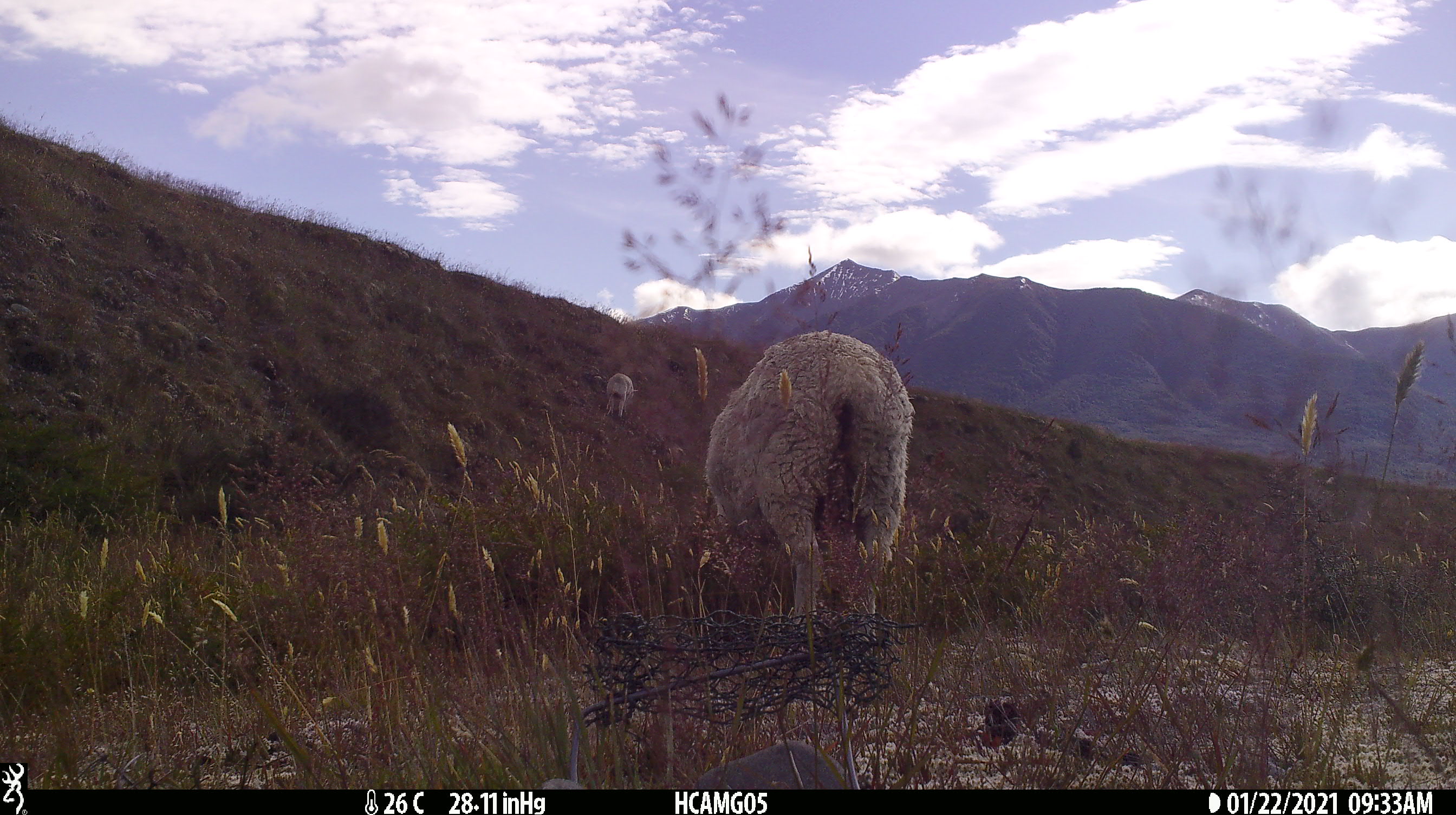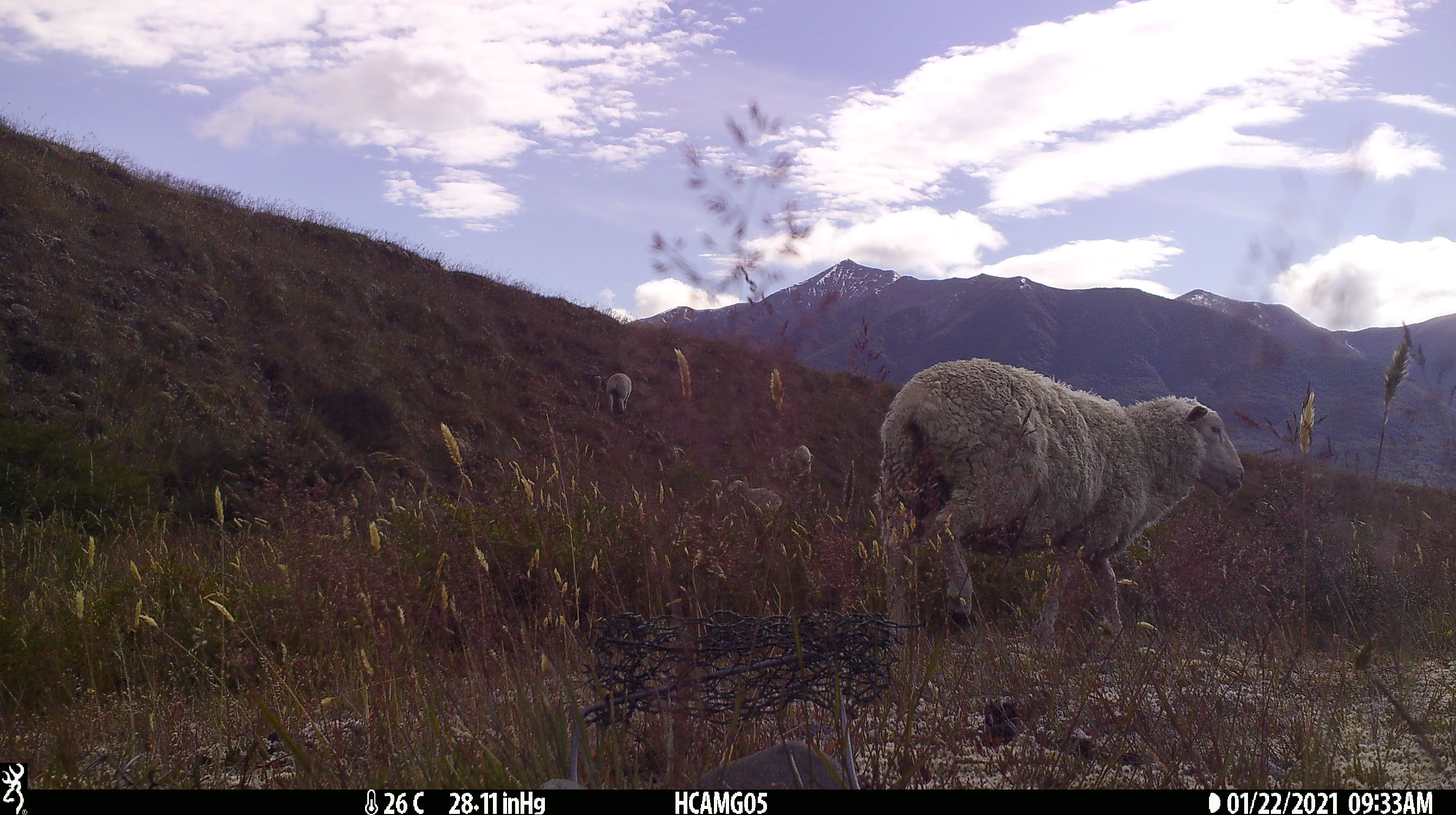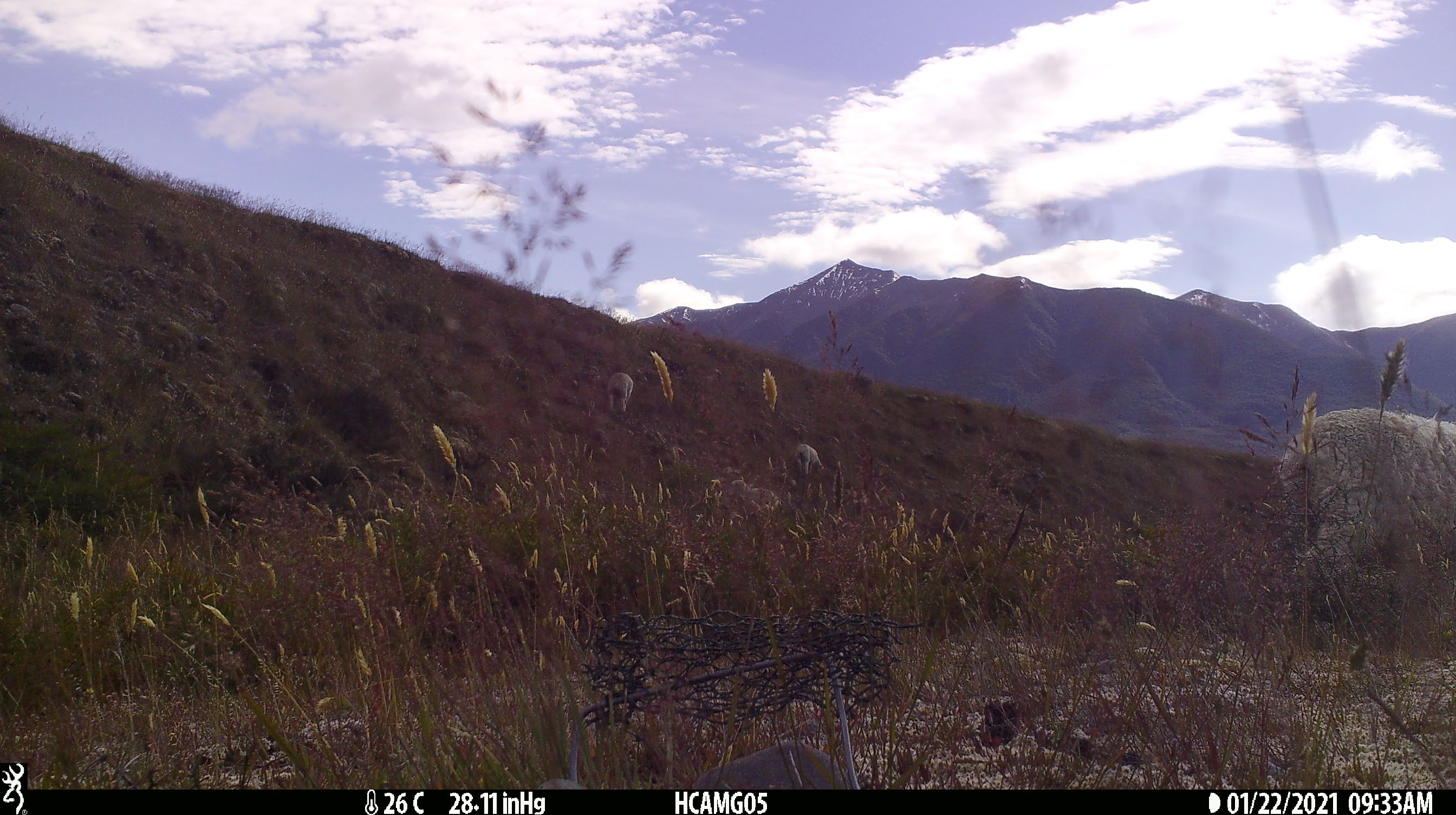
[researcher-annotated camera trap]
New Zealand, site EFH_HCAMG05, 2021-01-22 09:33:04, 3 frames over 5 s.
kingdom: Animalia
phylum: Chordata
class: Mammalia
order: Artiodactyla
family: Bovidae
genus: Ovis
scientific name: Ovis aries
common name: domestic sheep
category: sheep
Sheep (domestic sheep) (Ovis aries).